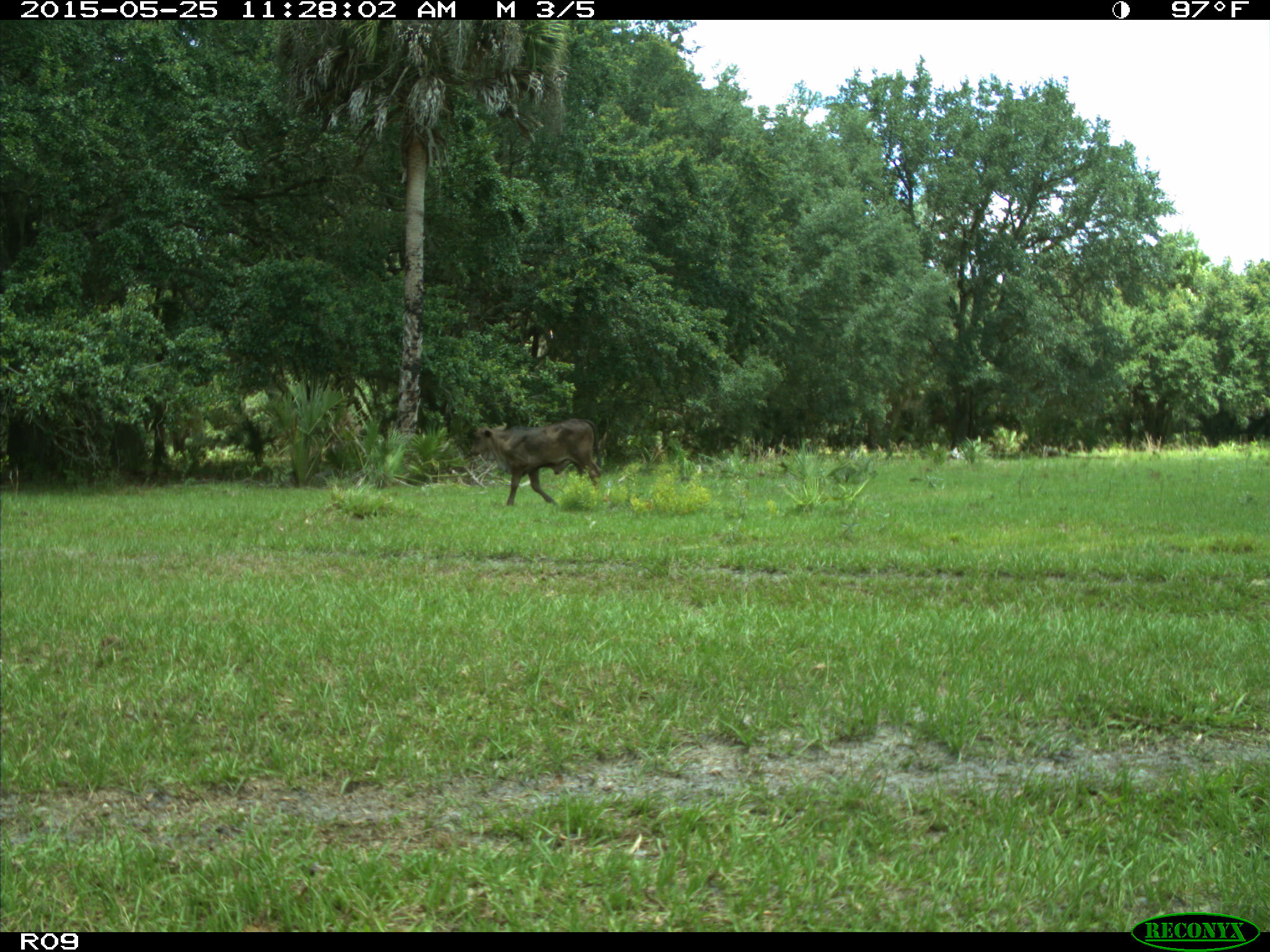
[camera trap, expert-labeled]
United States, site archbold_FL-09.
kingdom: Animalia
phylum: Chordata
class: Mammalia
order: Artiodactyla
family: Bovidae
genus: Bos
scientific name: Bos taurus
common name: domestic cow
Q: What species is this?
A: Bos taurus (domestic cow).